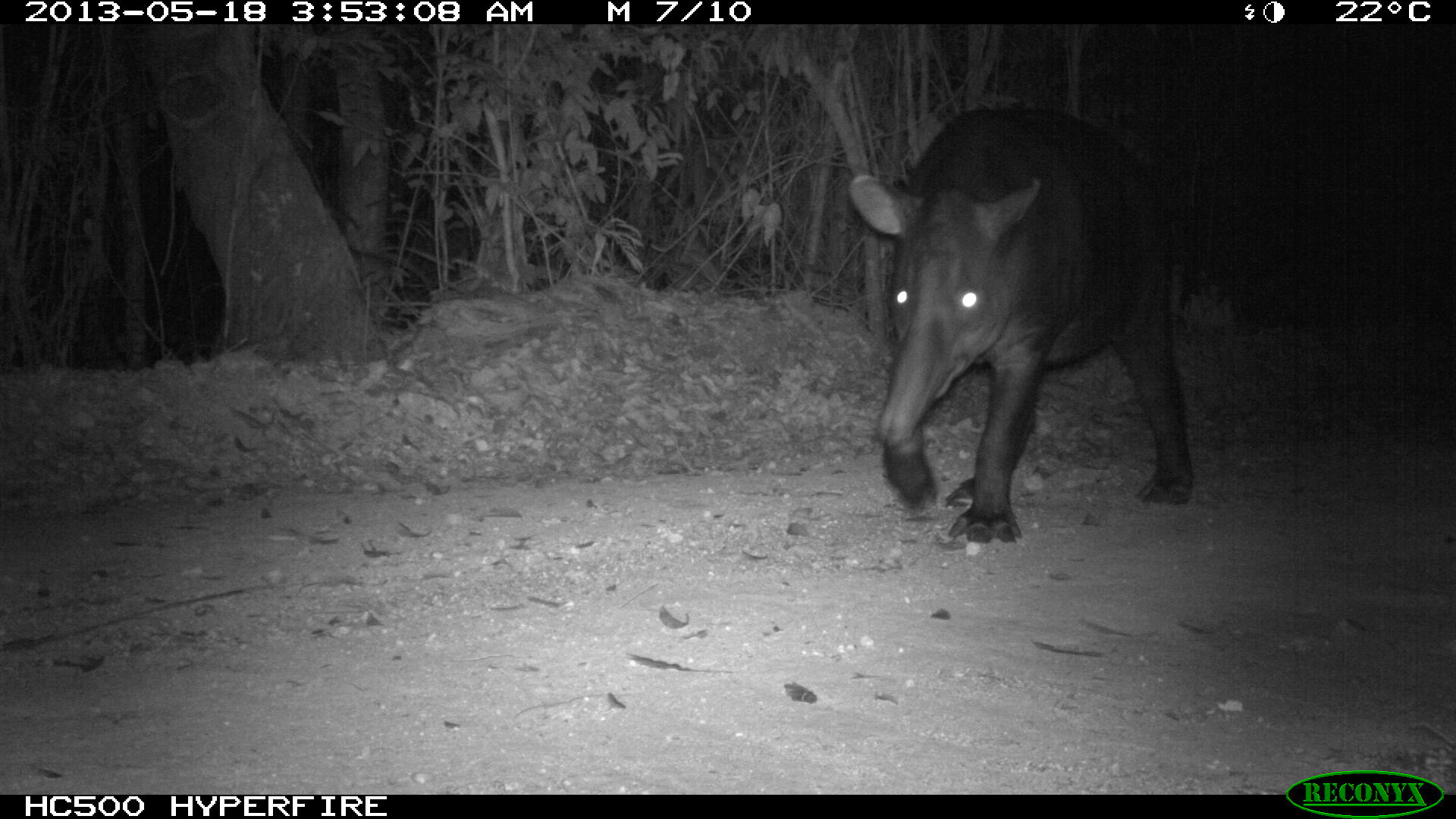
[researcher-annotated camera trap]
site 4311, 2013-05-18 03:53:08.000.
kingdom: Animalia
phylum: Chordata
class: Mammalia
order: Perissodactyla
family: Tapiridae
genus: Tapirus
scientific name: Tapirus bairdii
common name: baird's tapir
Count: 1.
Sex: female.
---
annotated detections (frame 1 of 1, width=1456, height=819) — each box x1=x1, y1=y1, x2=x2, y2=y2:
tapirus bairdii: x1=846, y1=104, x2=1193, y2=546